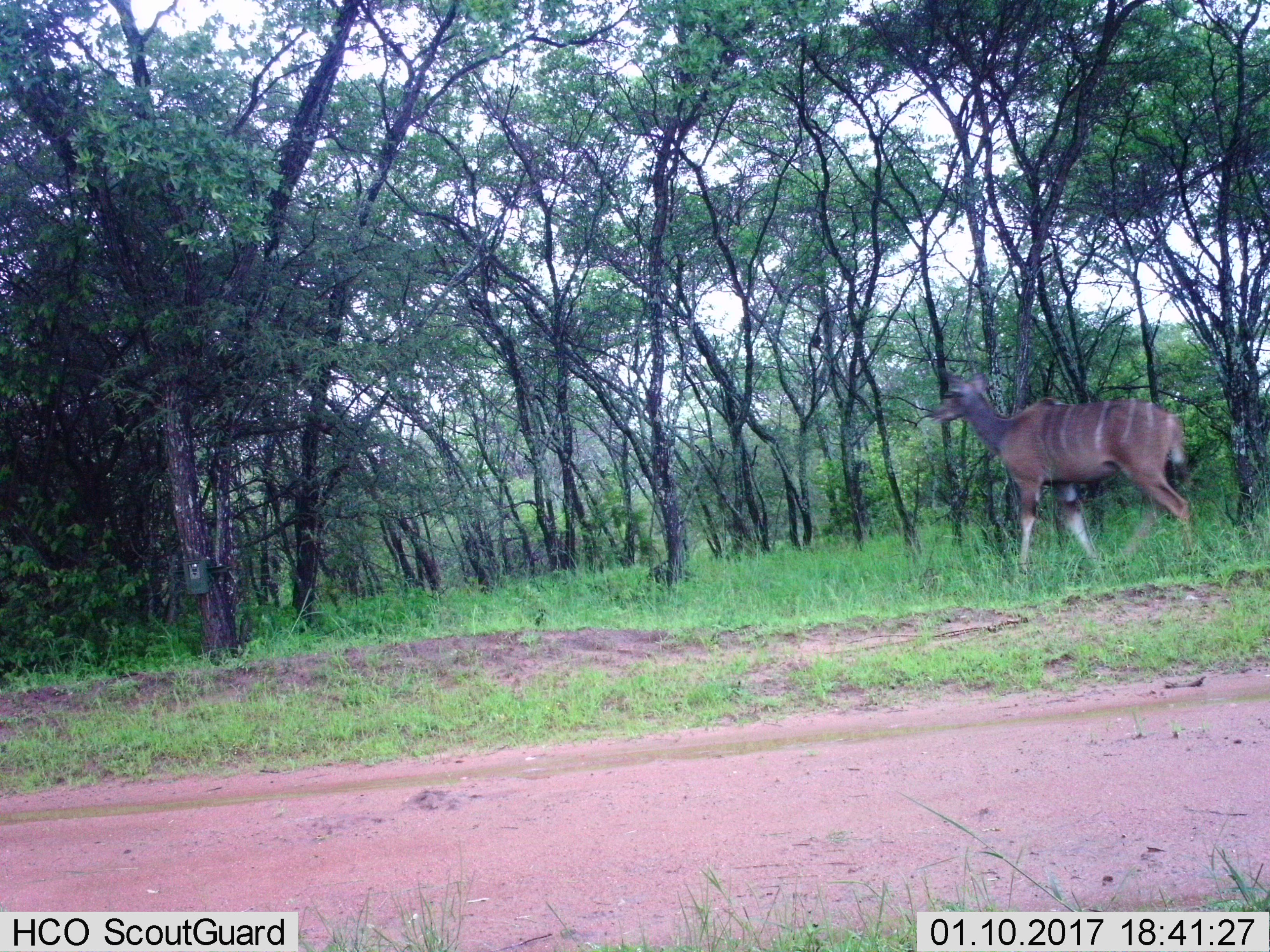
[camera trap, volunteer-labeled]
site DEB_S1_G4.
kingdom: Animalia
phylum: Chordata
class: Mammalia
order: Artiodactyla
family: Bovidae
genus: Tragelaphus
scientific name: Tragelaphus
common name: kudu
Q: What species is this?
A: Kudu (Tragelaphus).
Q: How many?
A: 1.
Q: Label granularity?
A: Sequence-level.